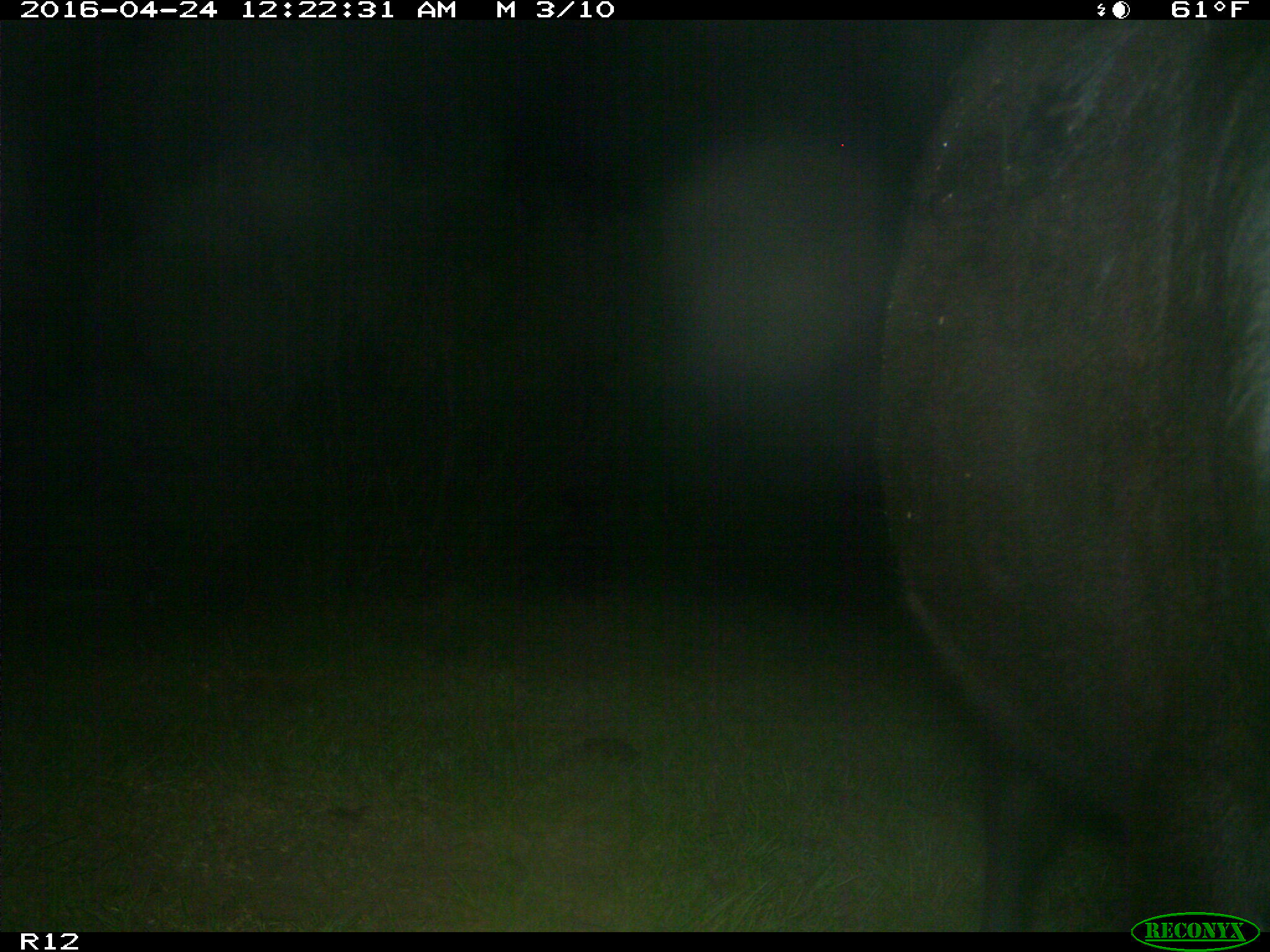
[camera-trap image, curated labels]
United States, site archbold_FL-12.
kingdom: Animalia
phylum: Chordata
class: Mammalia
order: Artiodactyla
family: Bovidae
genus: Bos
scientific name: Bos taurus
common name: domestic cow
Bos taurus (domestic cow).